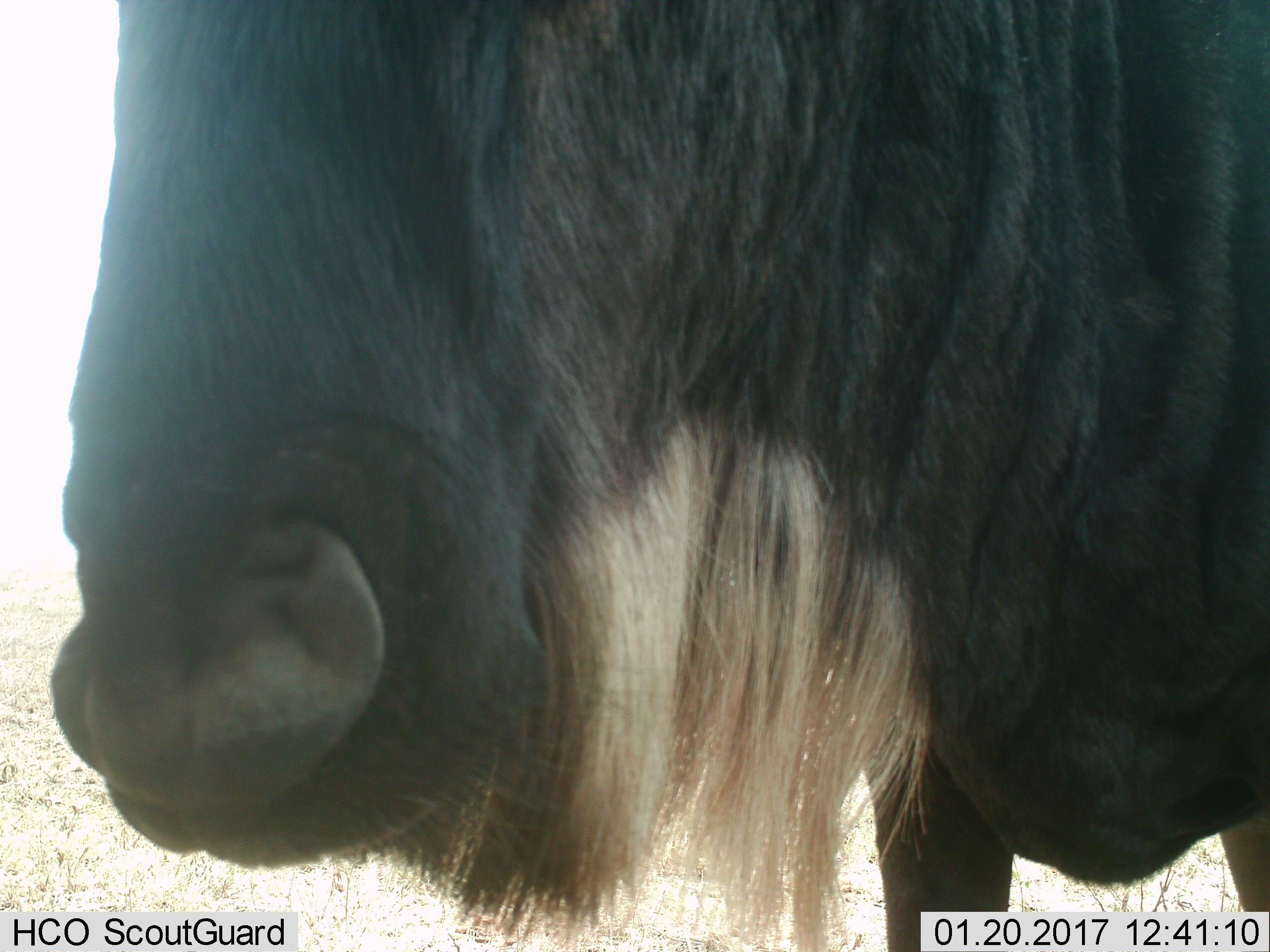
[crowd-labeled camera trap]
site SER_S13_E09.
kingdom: Animalia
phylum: Chordata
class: Mammalia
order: Artiodactyla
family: Bovidae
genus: Connochaetes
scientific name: Connochaetes taurinus taurinus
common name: blue wildebeest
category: wildebeestblue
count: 1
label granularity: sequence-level